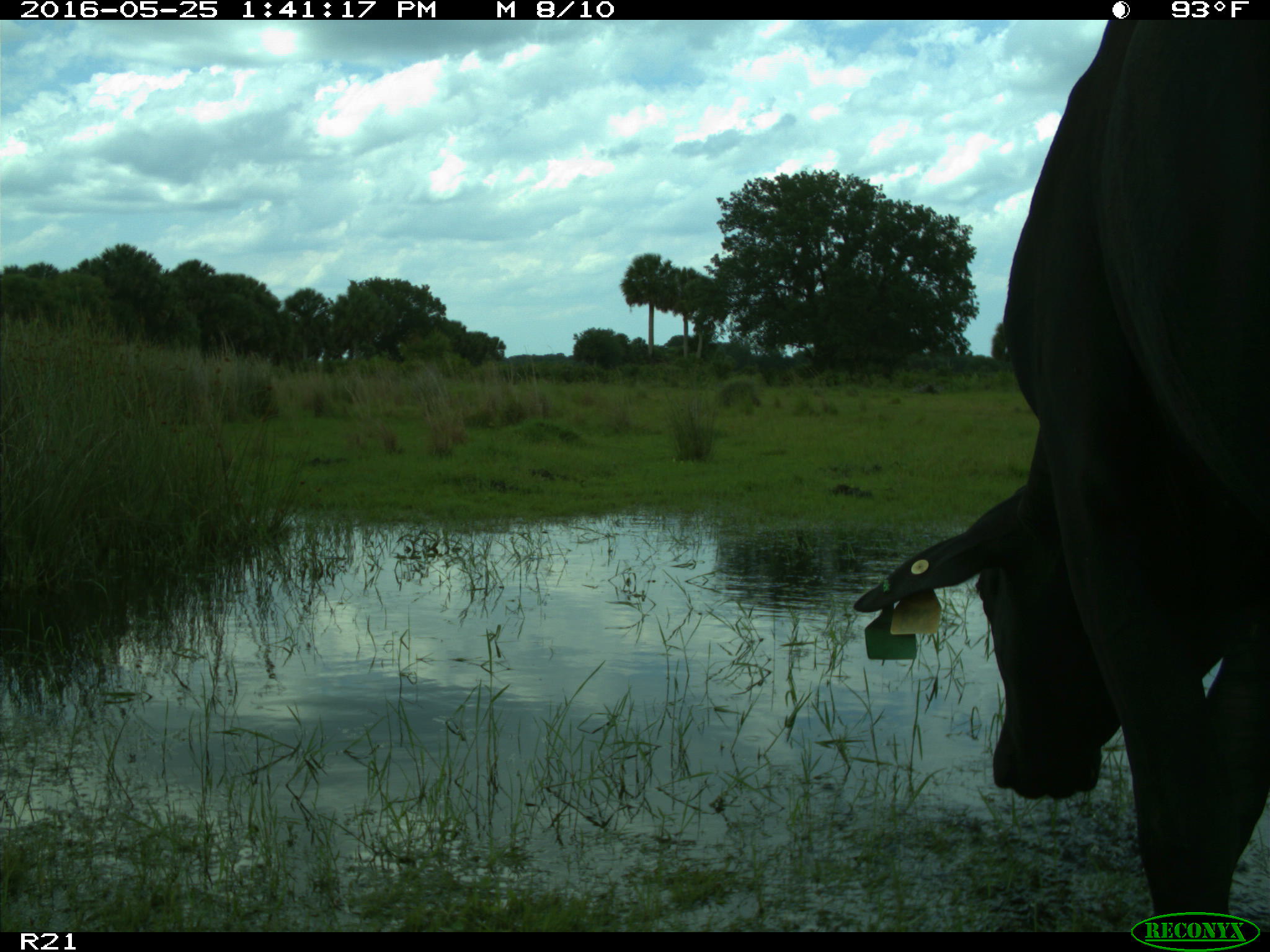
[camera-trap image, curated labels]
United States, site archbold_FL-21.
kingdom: Animalia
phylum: Chordata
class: Mammalia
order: Artiodactyla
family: Bovidae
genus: Bos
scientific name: Bos taurus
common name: domestic cow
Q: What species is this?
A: Bos taurus (domestic cow).